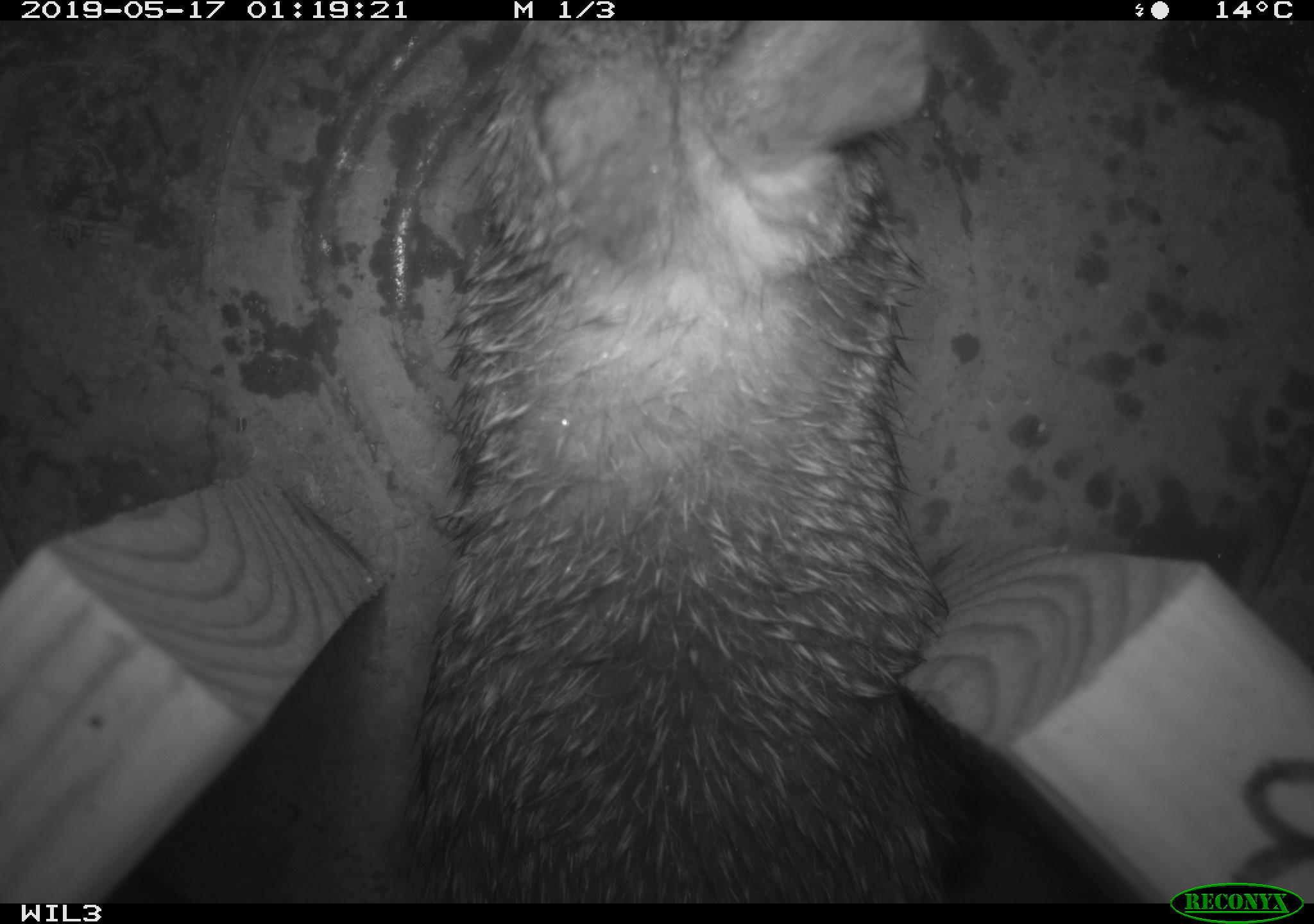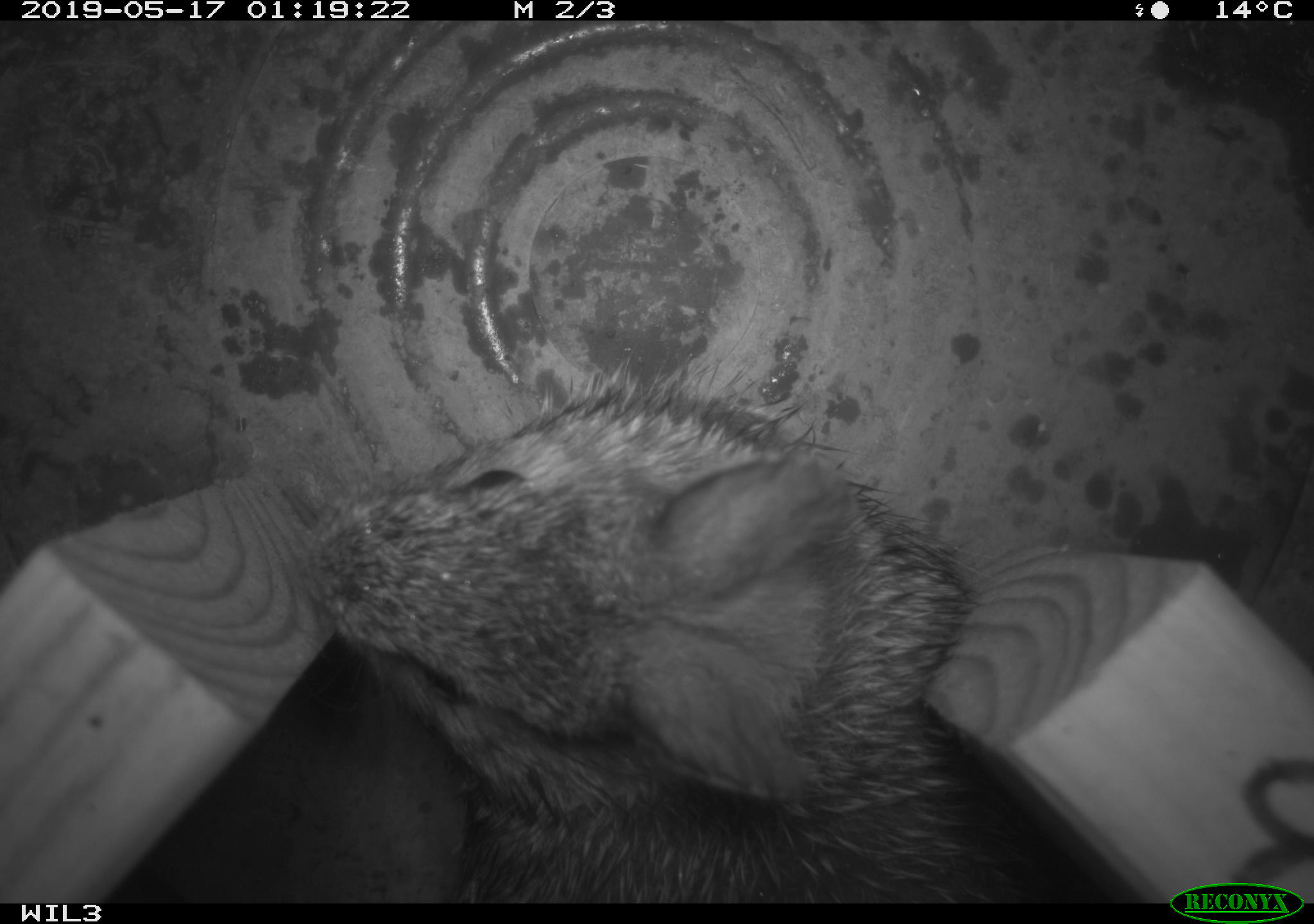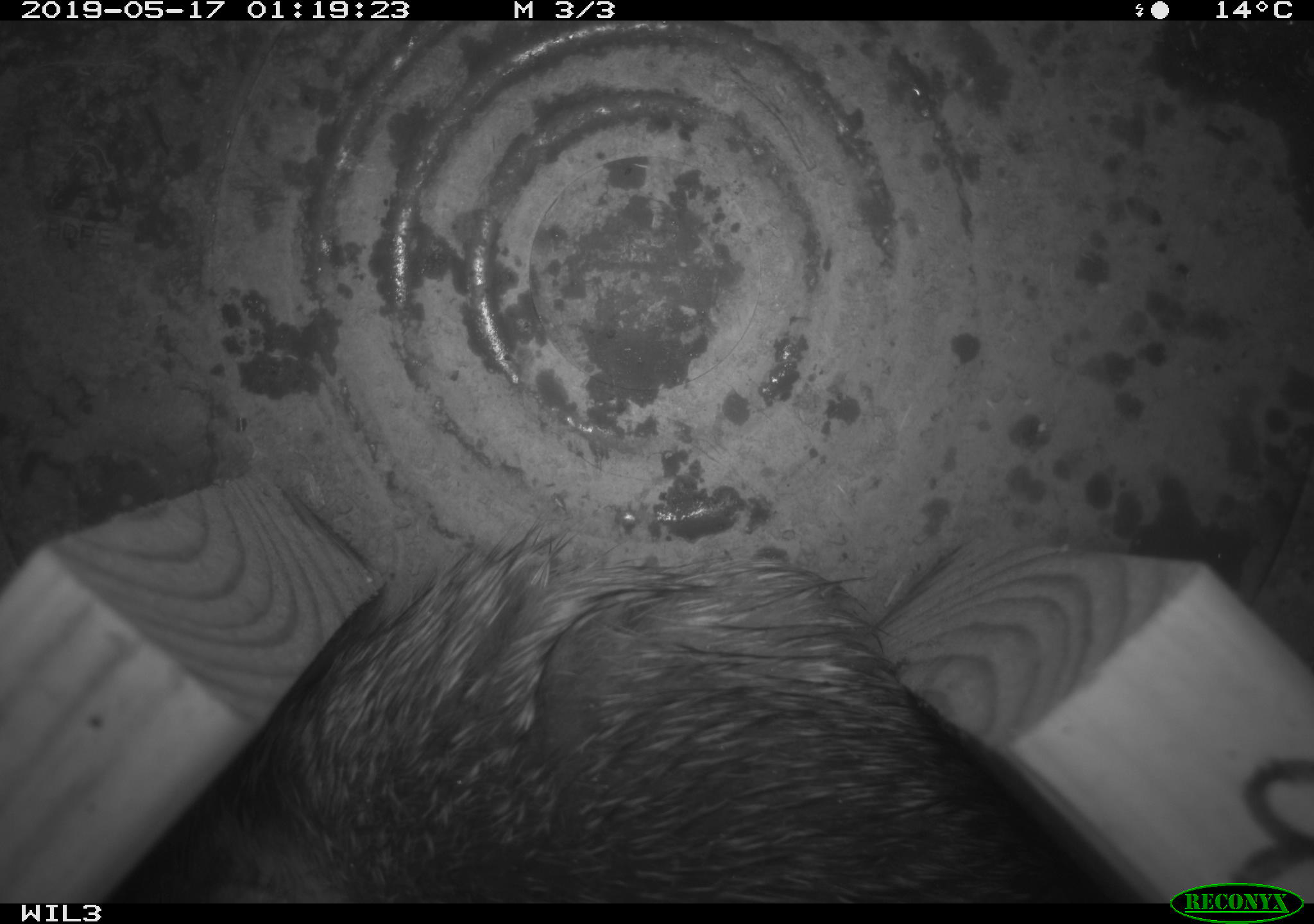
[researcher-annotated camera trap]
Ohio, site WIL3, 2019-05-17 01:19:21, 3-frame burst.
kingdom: Animalia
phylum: Chordata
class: Mammalia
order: Lagomorpha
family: Leporidae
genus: Sylvilagus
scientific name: Sylvilagus floridanus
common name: eastern cottontail